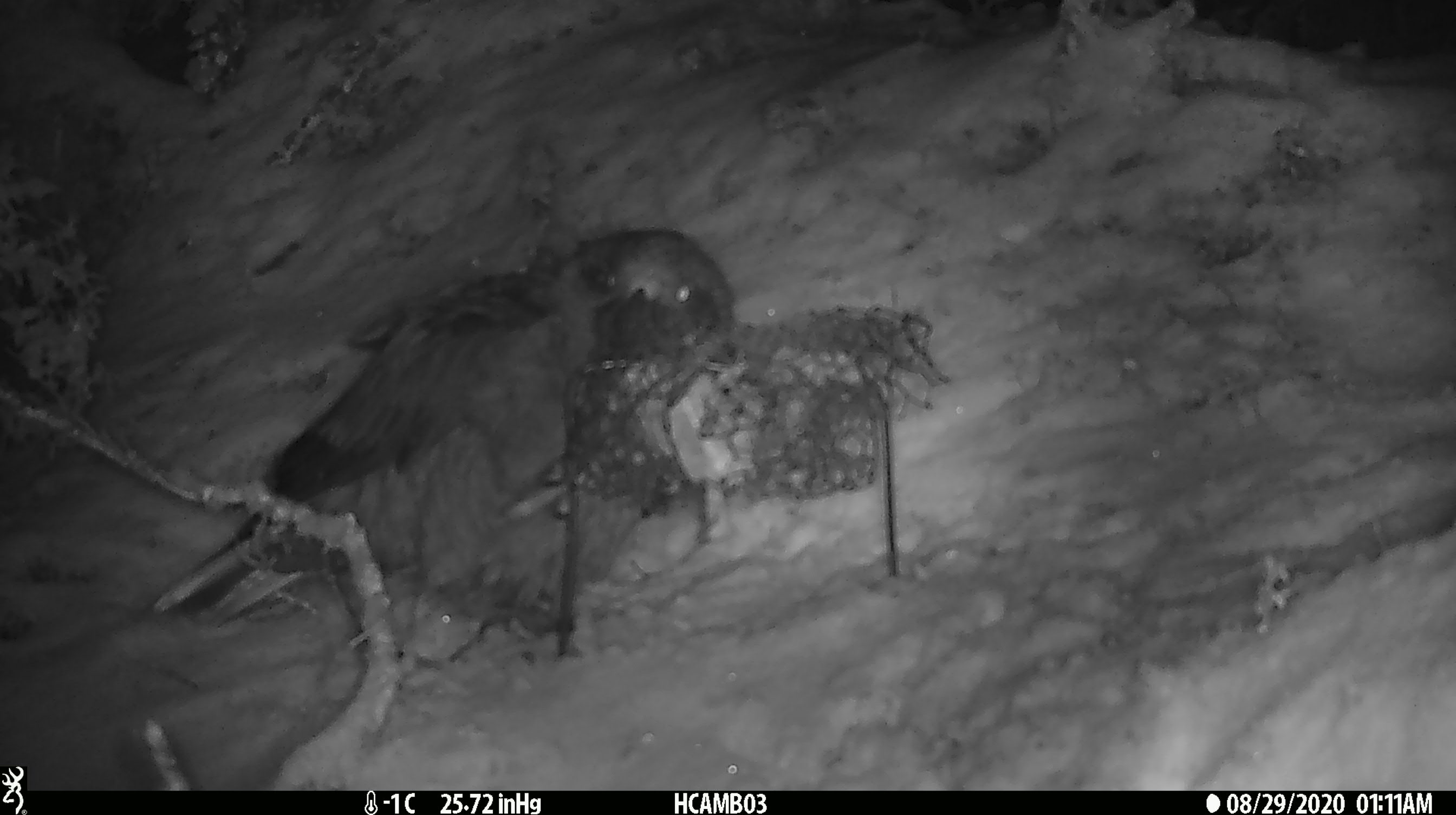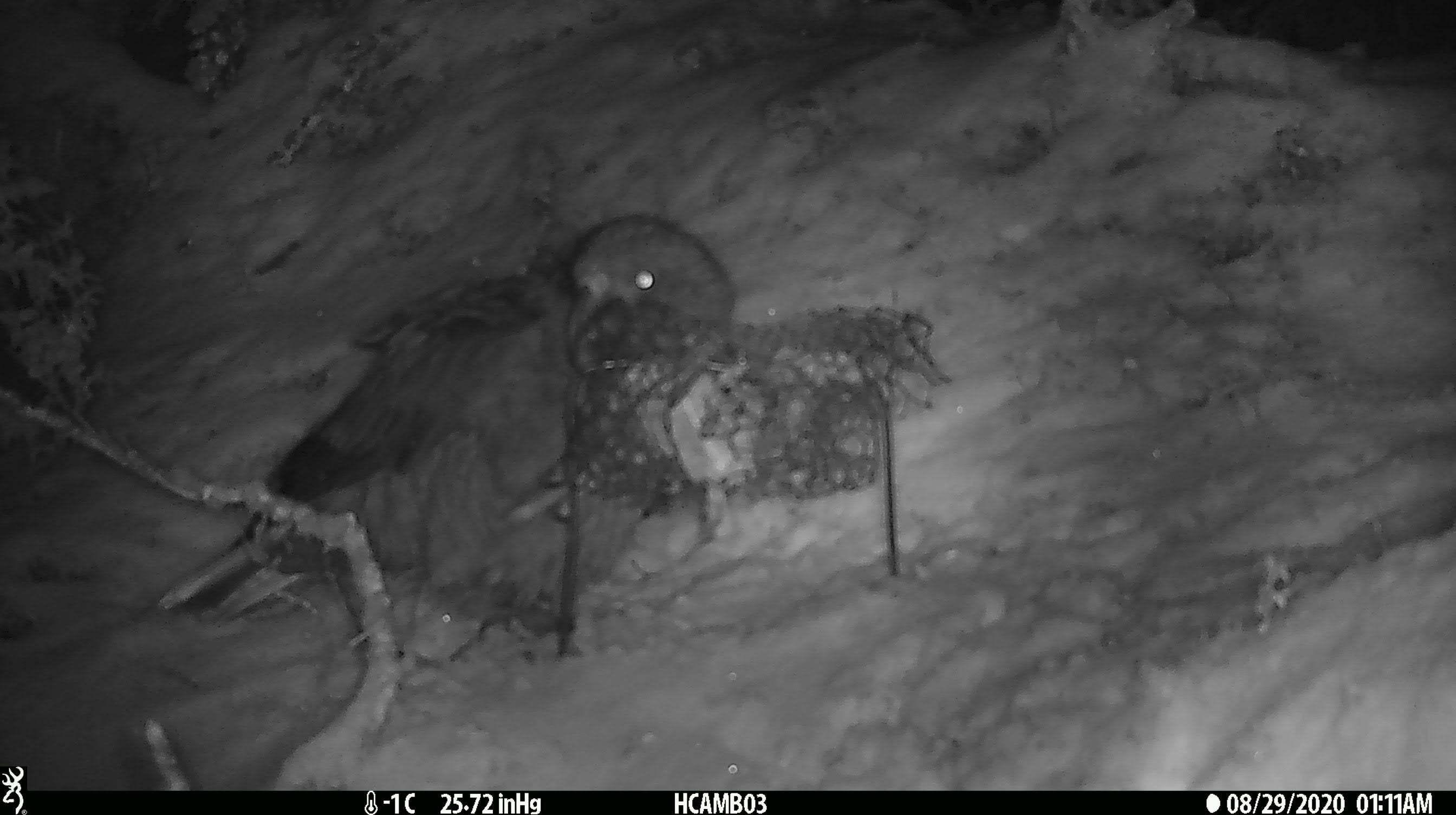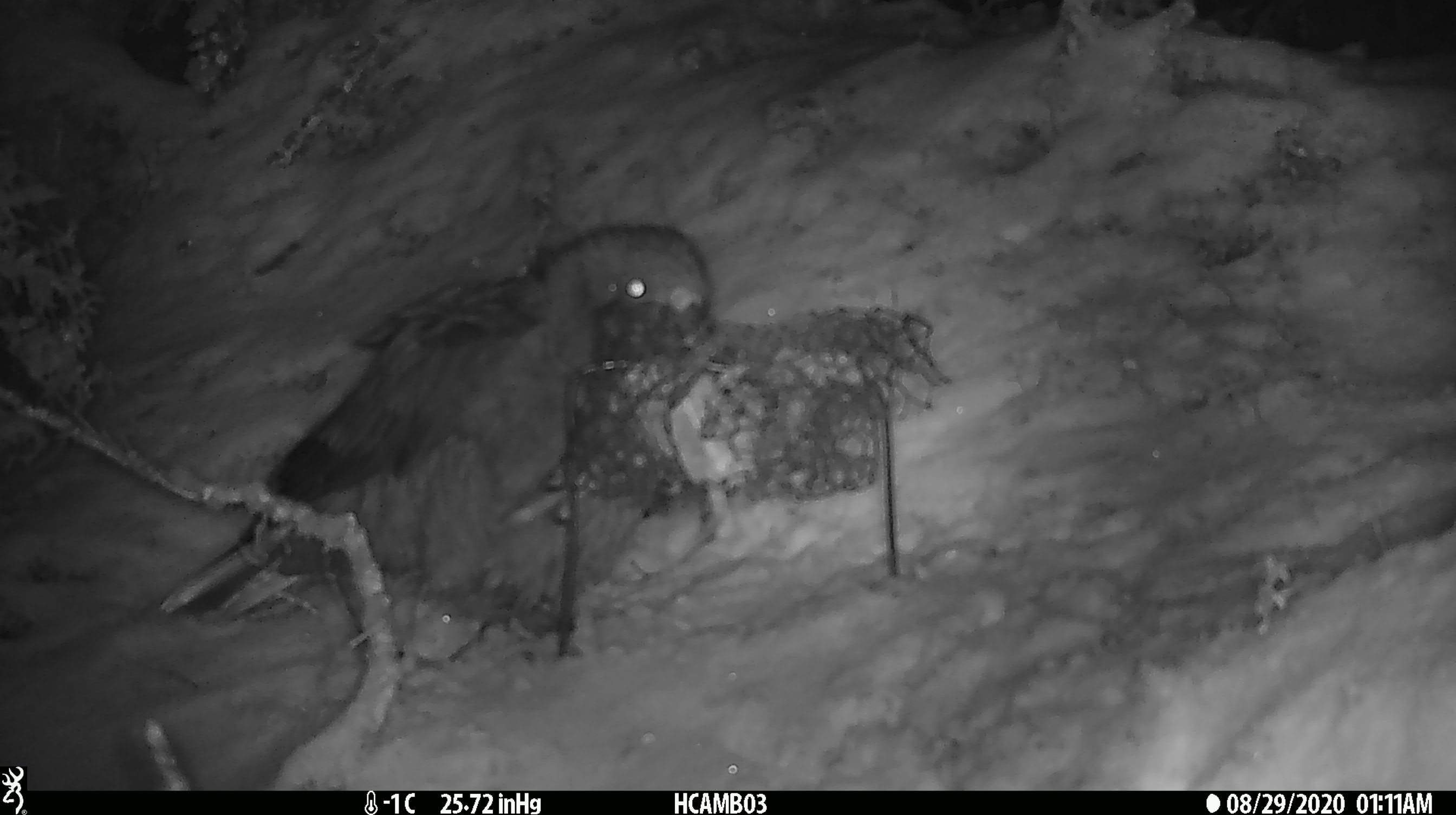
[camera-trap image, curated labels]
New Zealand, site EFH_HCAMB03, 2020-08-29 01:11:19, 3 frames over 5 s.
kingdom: Animalia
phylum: Chordata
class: Aves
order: Psittaciformes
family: Strigopidae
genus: Nestor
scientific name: Nestor notabilis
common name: kea